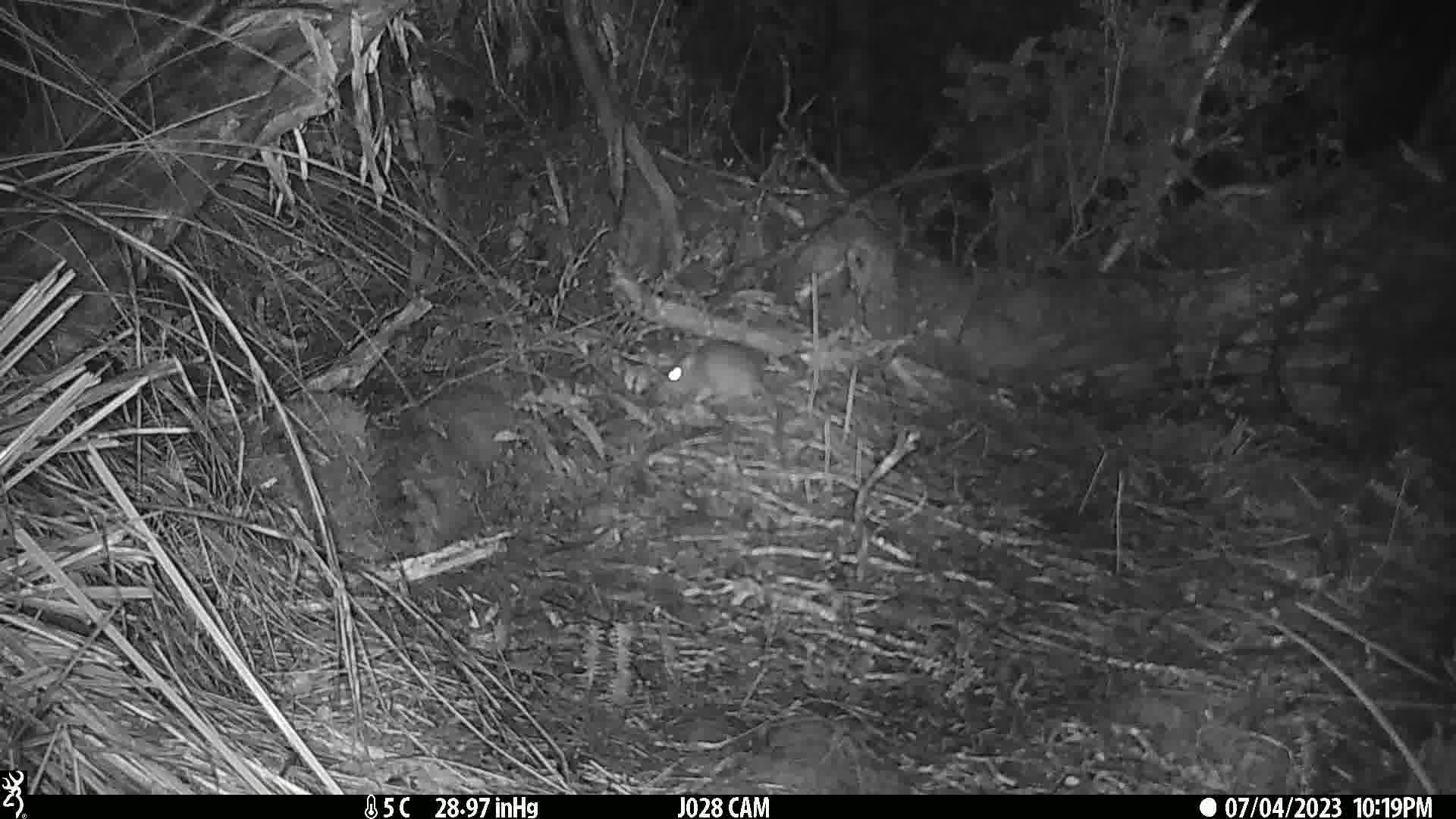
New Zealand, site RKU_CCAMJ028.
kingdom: Animalia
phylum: Chordata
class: Mammalia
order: Rodentia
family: Muridae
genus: Rattus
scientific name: Rattus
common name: rat